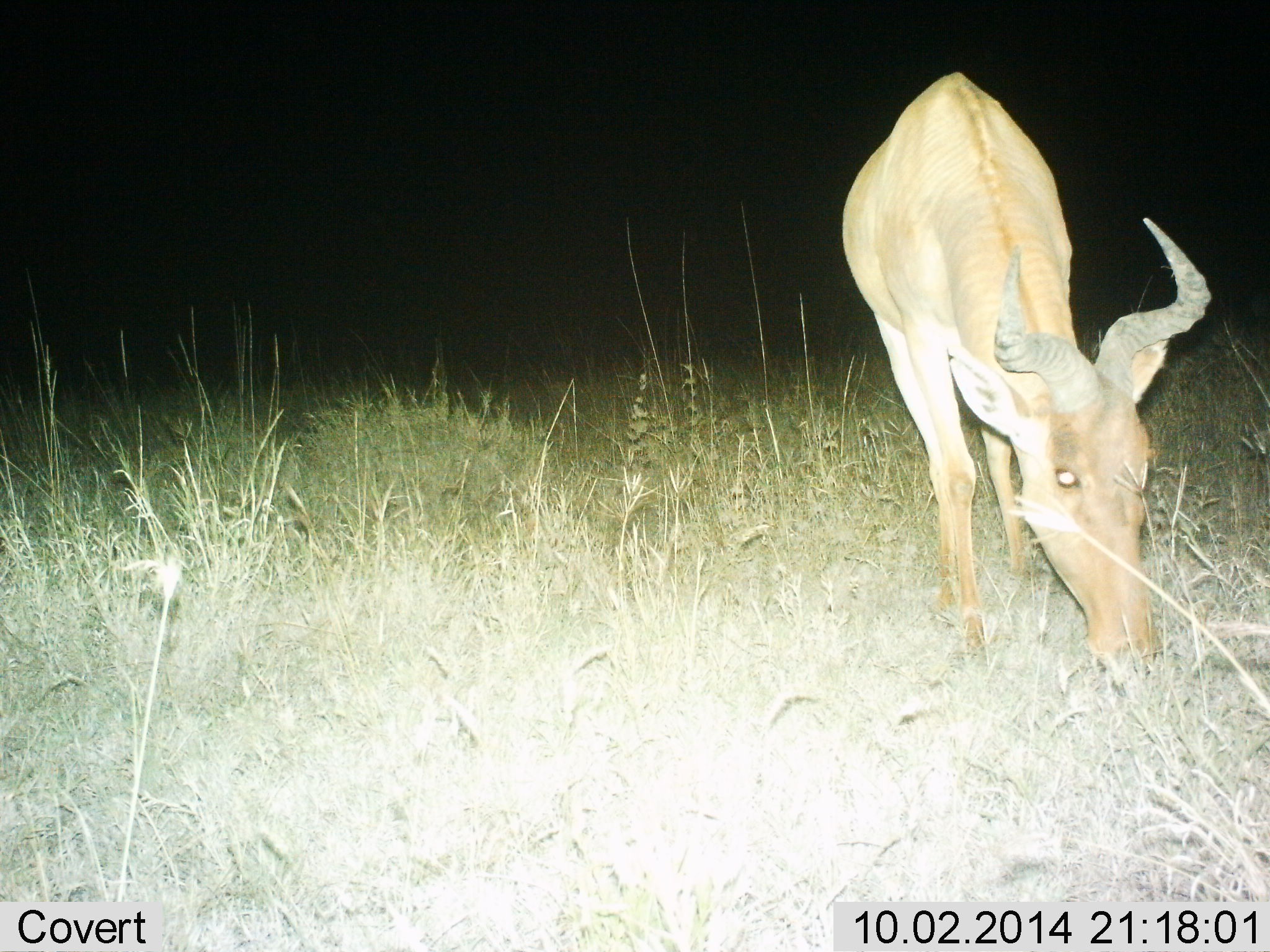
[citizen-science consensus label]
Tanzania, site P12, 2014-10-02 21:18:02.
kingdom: Animalia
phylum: Chordata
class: Mammalia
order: Artiodactyla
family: Bovidae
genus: Alcelaphus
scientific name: Alcelaphus buselaphus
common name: hartebeest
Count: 1.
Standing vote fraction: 30%.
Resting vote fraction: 0%.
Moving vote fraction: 0%.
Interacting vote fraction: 0%.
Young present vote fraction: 0%.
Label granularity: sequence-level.